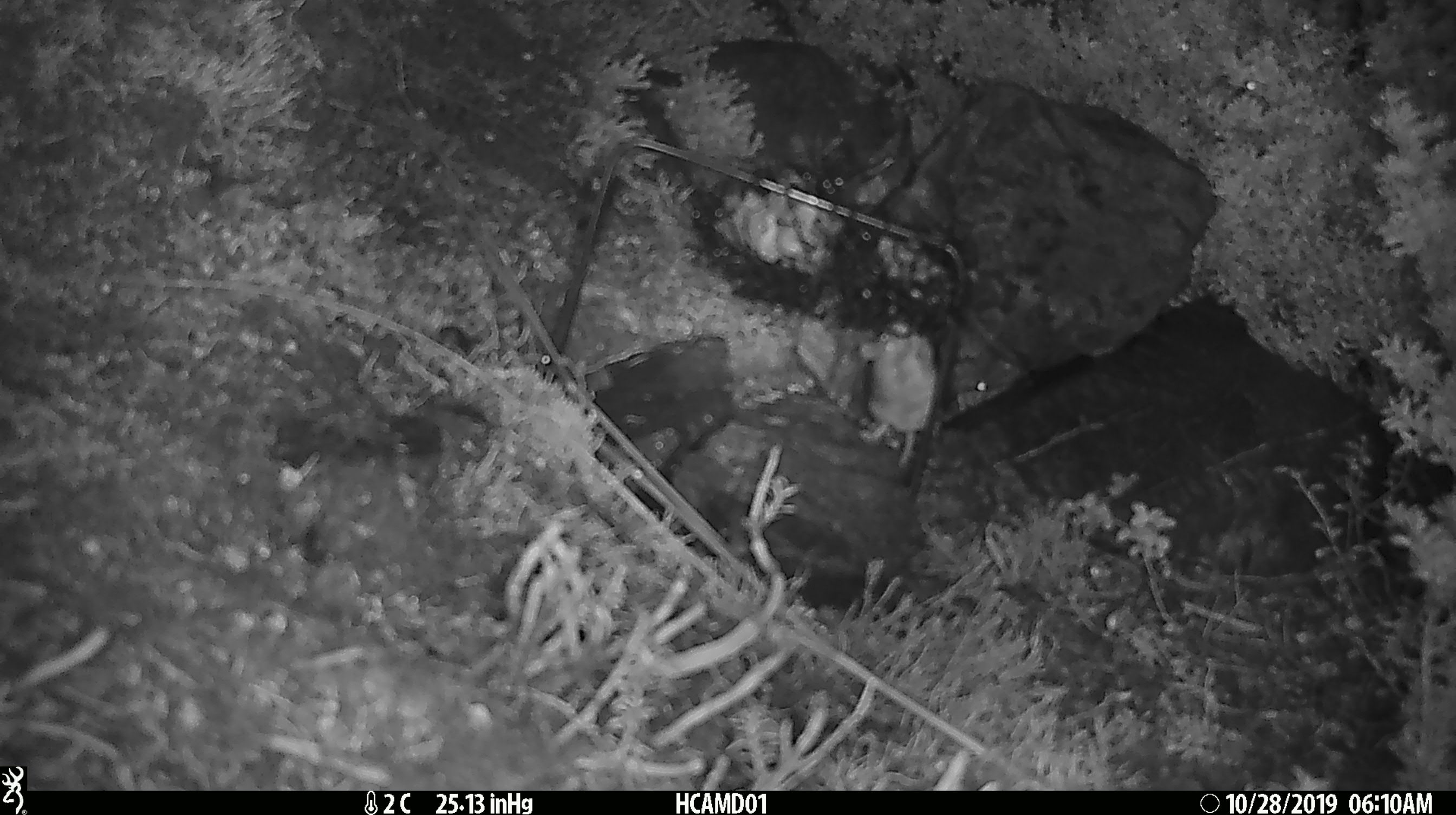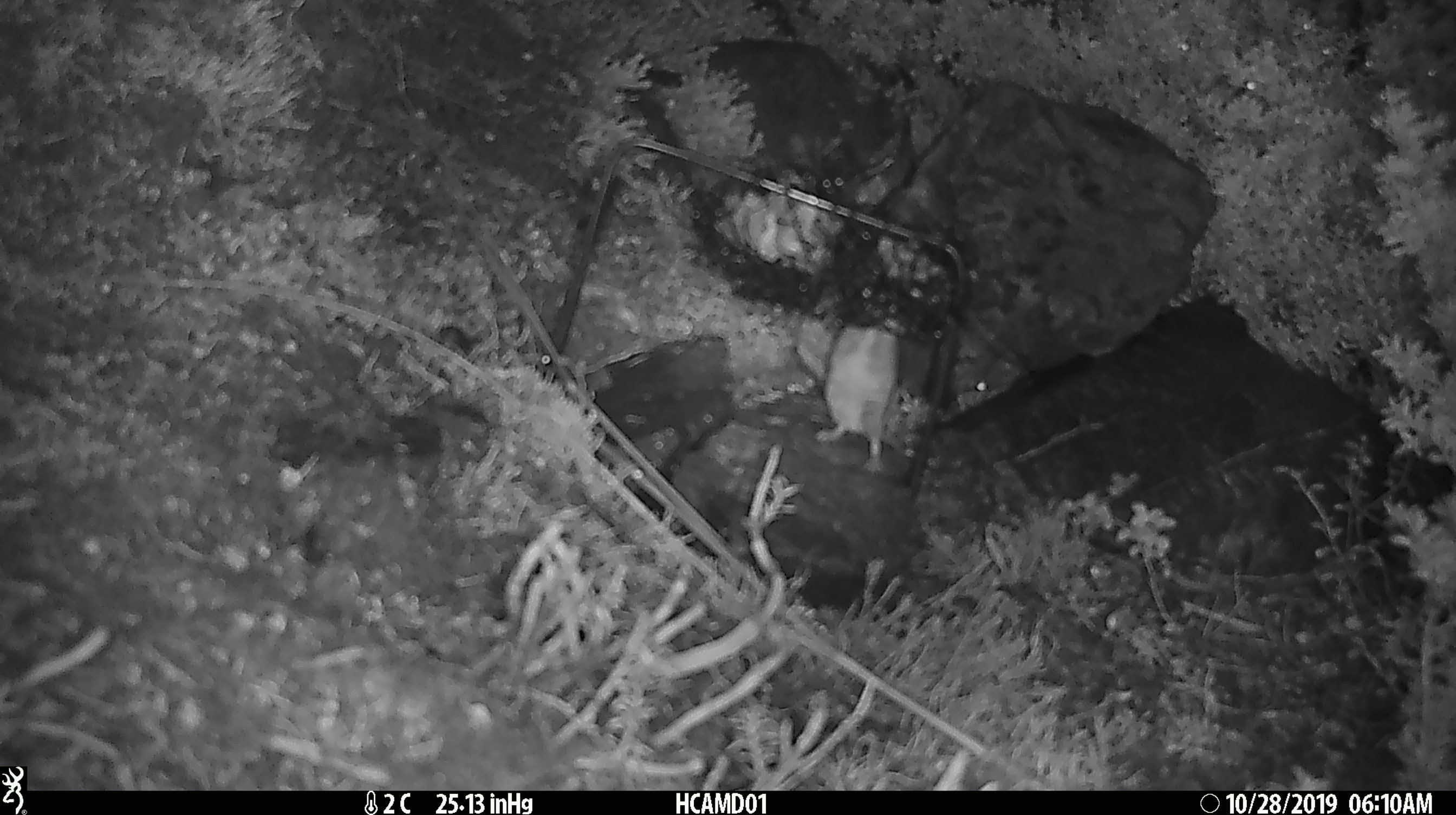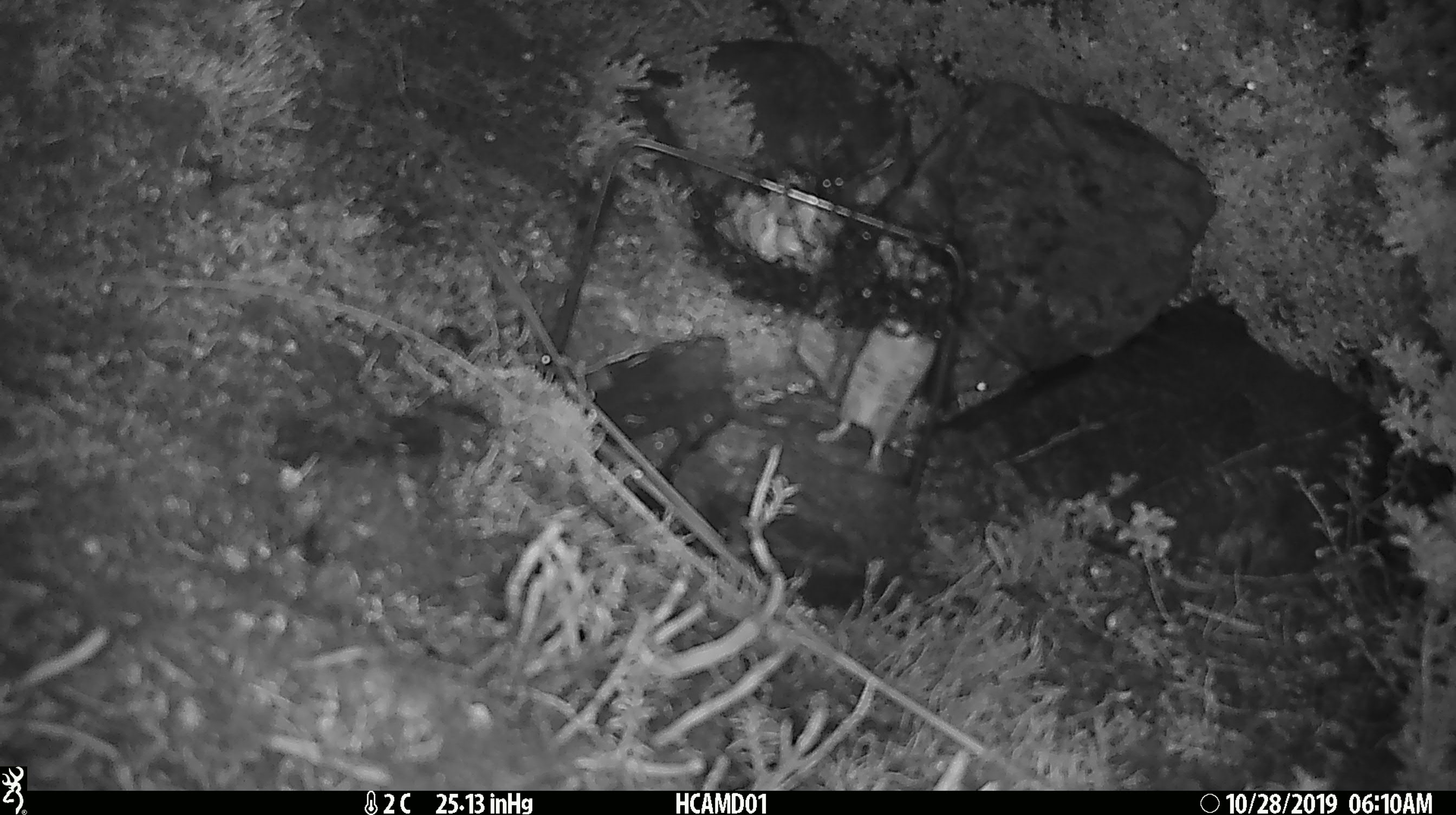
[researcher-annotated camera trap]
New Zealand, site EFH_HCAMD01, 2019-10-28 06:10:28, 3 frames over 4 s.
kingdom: Animalia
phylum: Chordata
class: Mammalia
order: Rodentia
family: Muridae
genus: Mus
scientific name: Mus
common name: mouse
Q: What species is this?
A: Mouse (Mus).